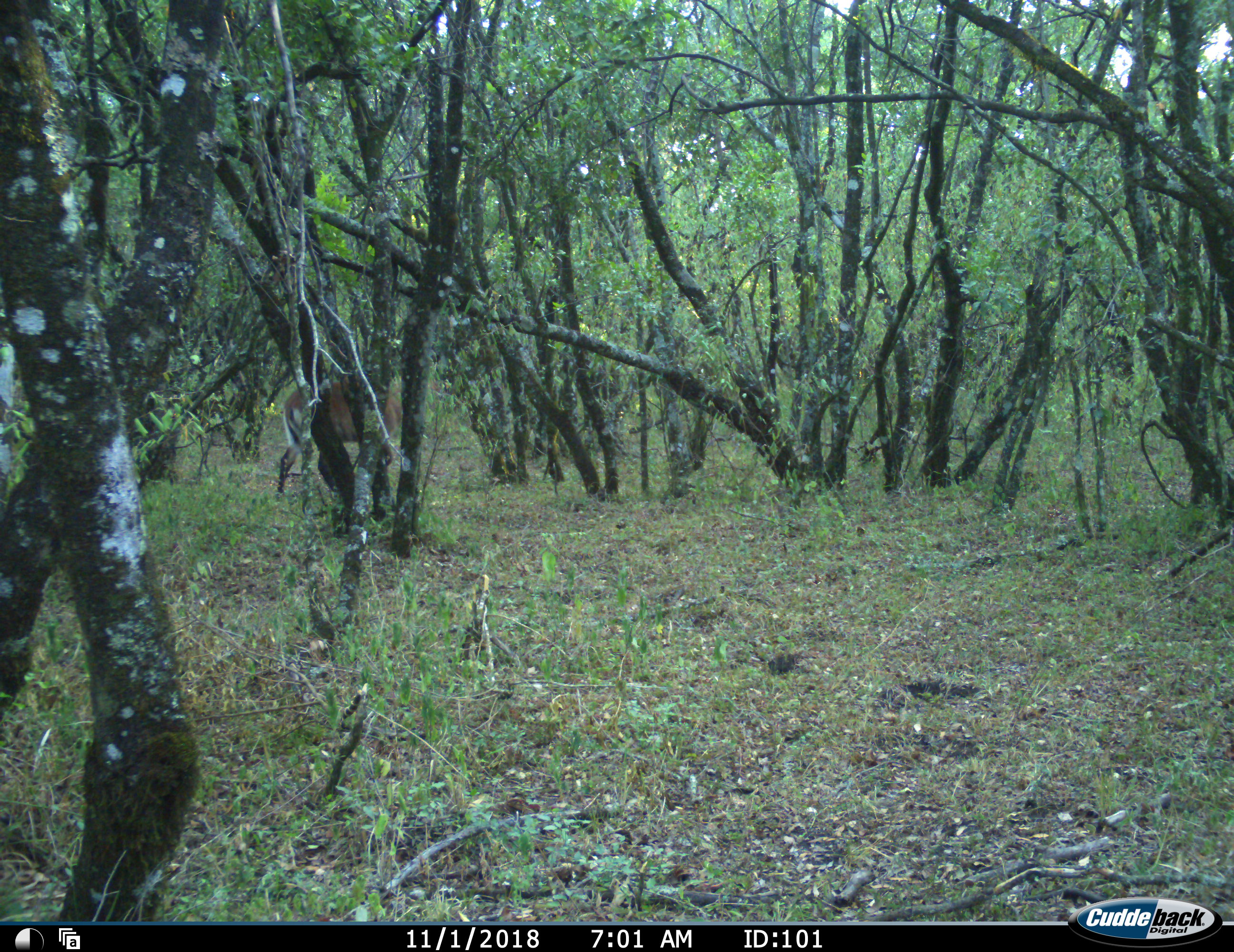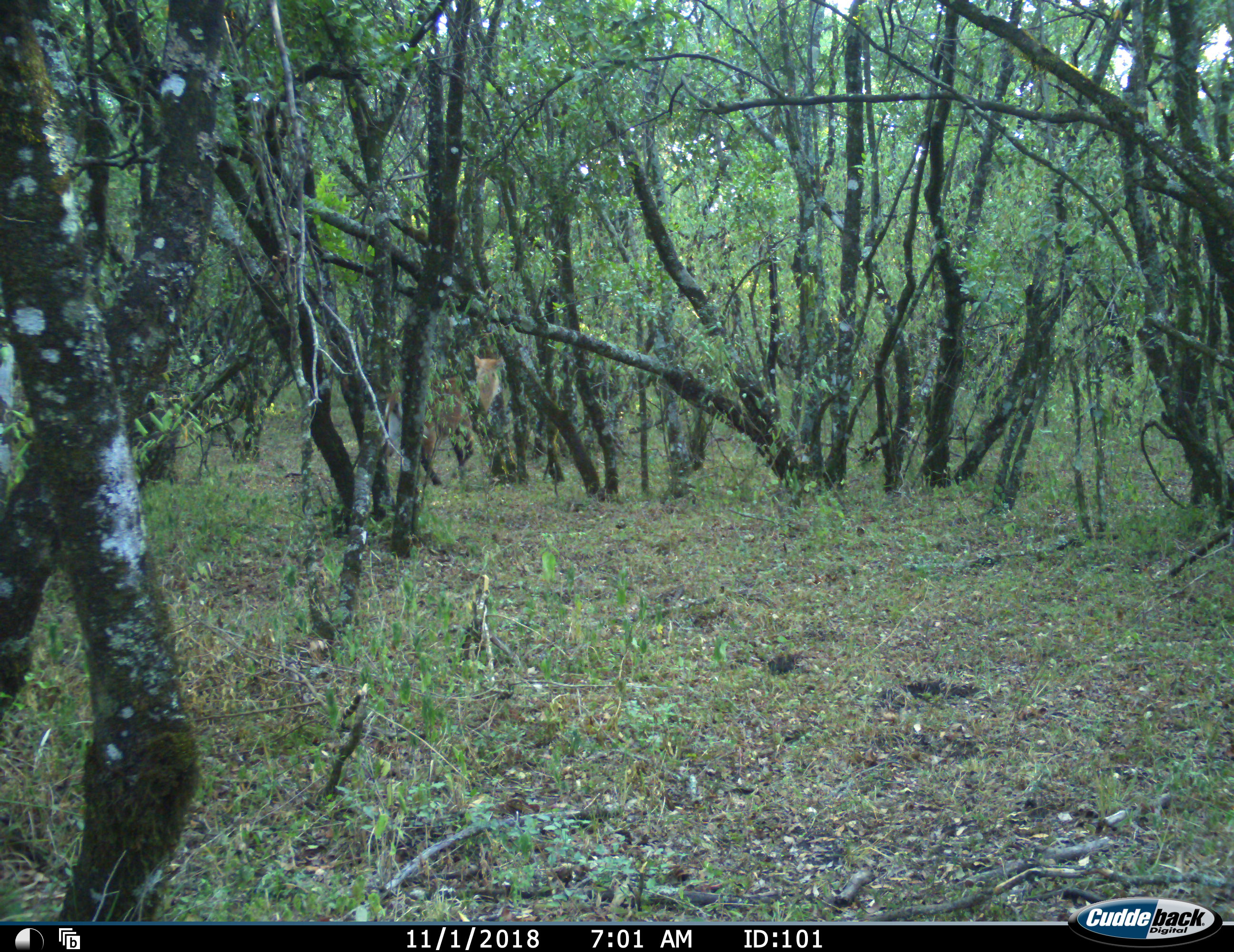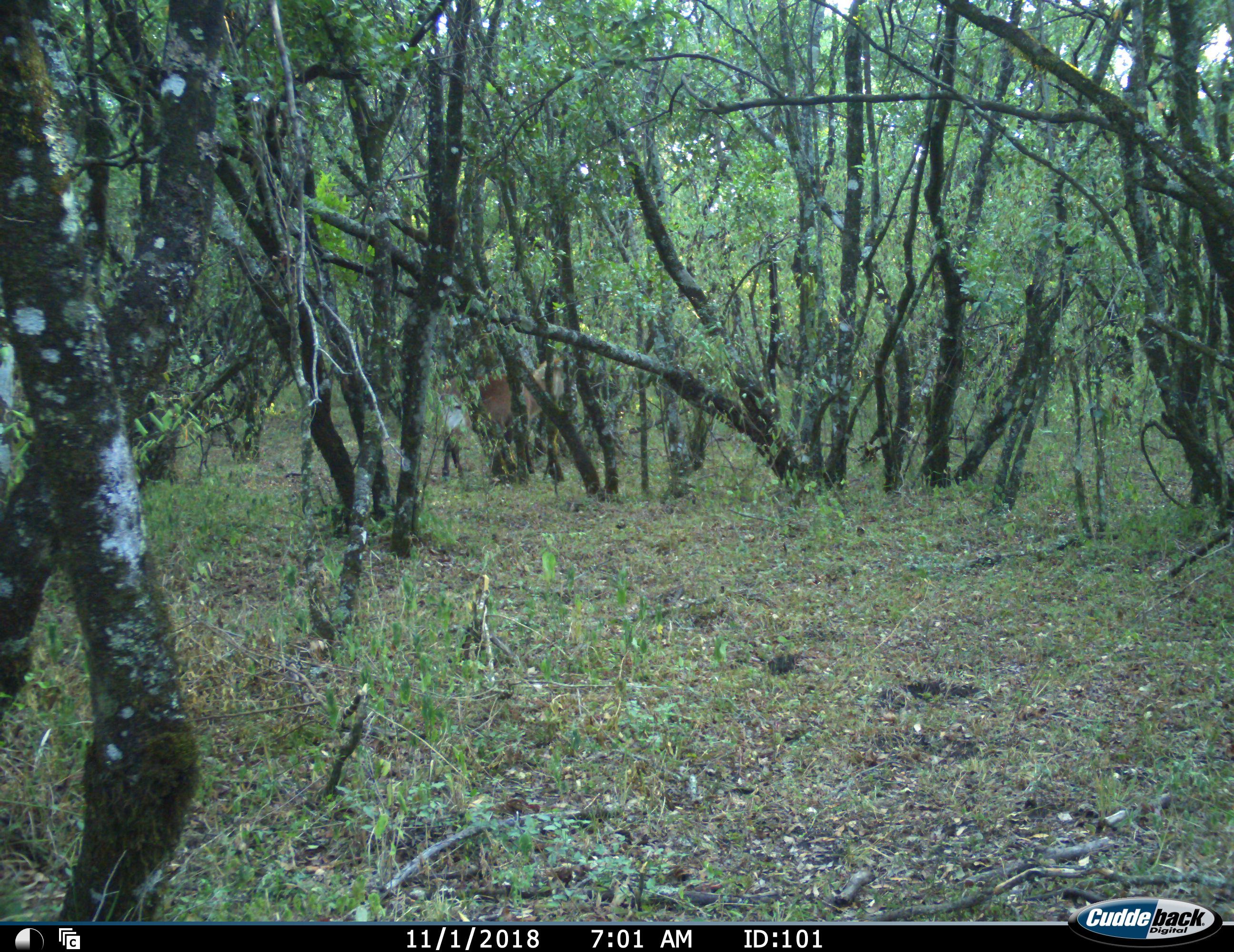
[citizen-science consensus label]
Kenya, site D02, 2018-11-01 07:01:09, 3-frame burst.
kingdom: Animalia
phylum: Chordata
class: Mammalia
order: Artiodactyla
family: Bovidae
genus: Kobus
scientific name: Kobus ellipsiprymnus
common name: waterbuck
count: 1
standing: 0%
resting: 0%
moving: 100%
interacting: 0%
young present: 0%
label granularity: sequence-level